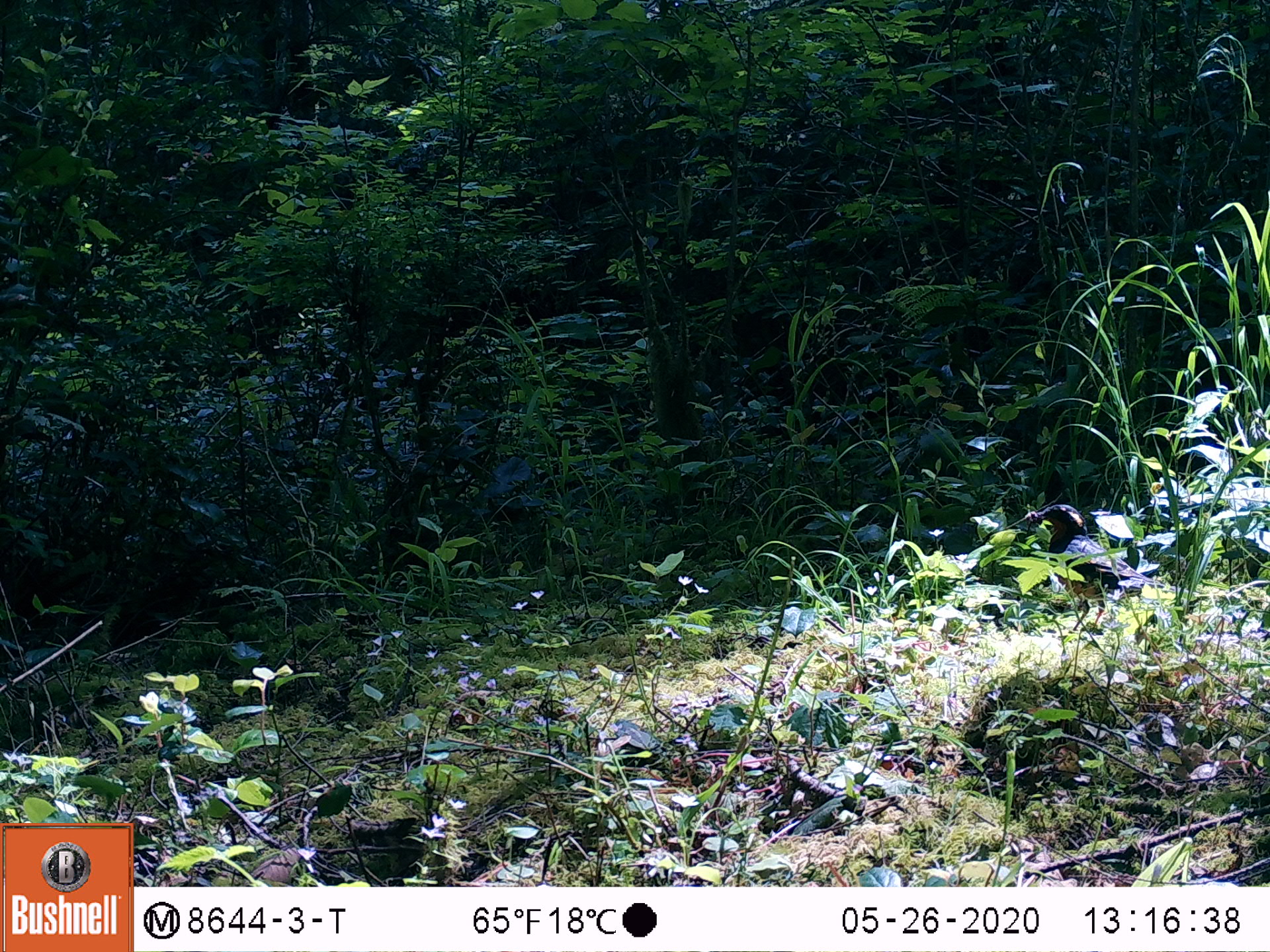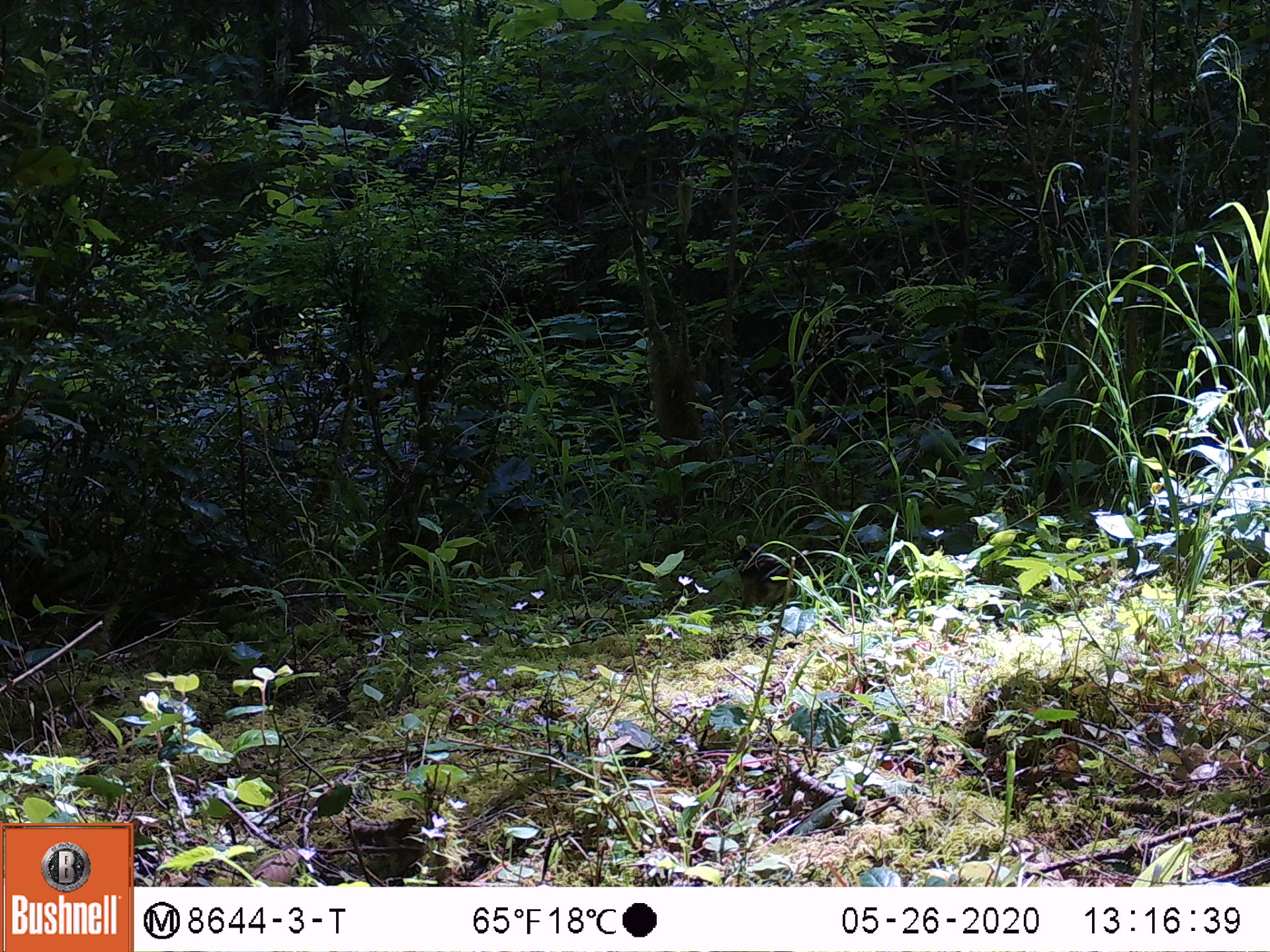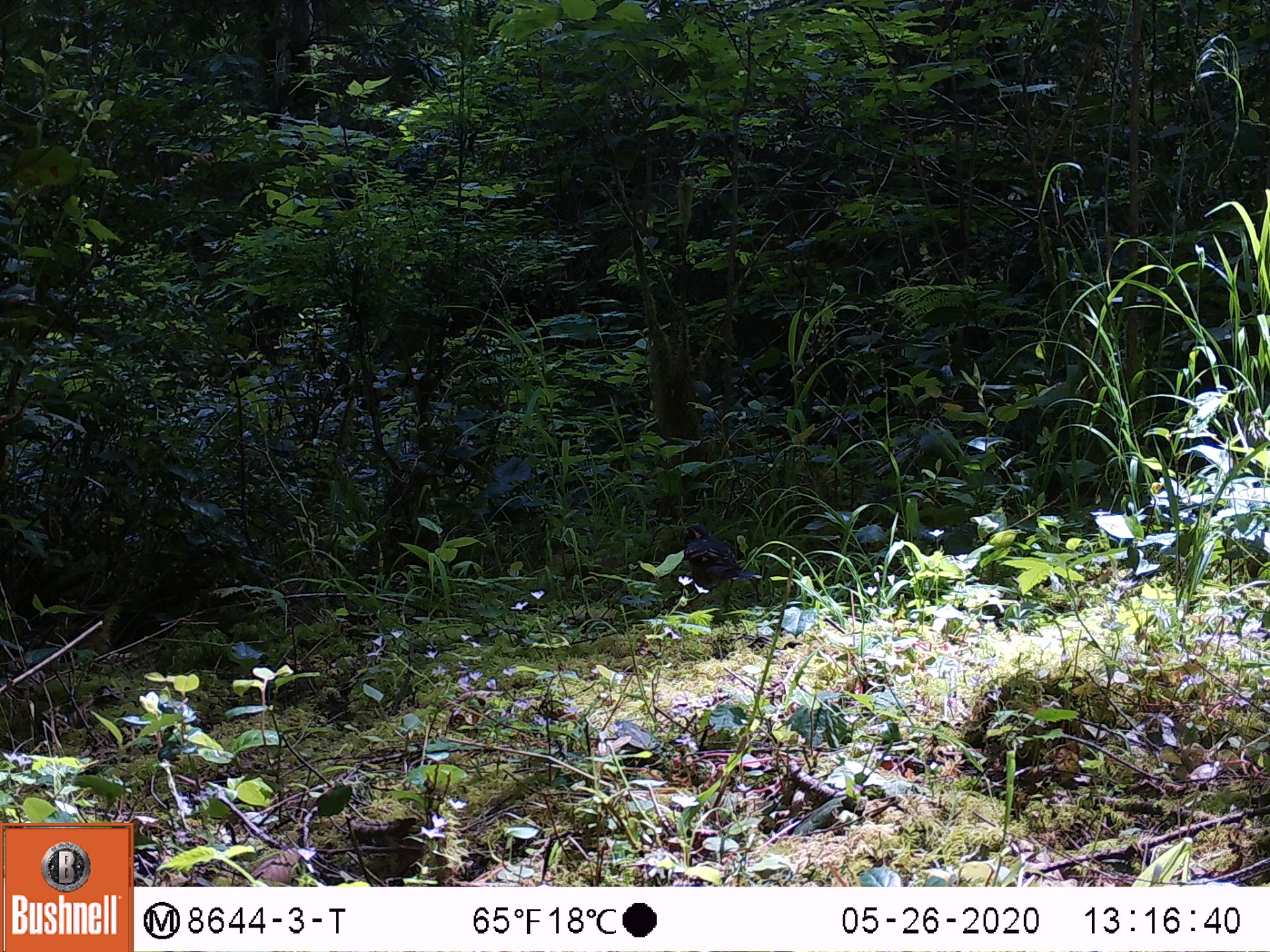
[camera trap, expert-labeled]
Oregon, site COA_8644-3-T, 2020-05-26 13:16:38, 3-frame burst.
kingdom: Animalia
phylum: Chordata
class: Aves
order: Passeriformes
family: Turdidae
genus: Ixoreus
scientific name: Ixoreus naevius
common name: varied thrush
Varied thrush (Ixoreus naevius).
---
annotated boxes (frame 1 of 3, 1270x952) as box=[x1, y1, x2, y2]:
varied thrush: box=[1026, 502, 1155, 632]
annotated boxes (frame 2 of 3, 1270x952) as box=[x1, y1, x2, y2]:
varied thrush: box=[729, 544, 792, 608]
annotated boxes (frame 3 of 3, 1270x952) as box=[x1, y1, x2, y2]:
varied thrush: box=[679, 517, 751, 610]